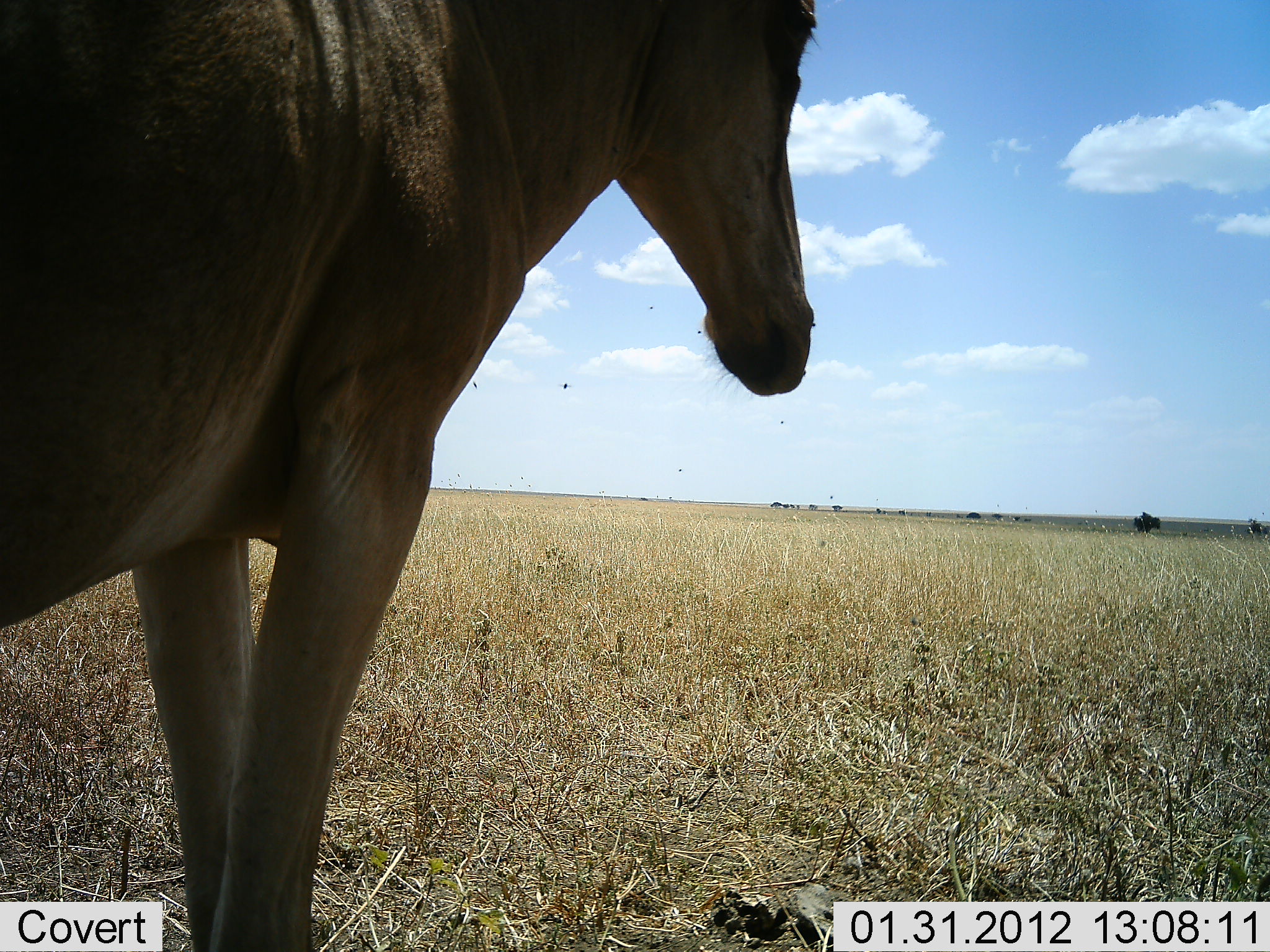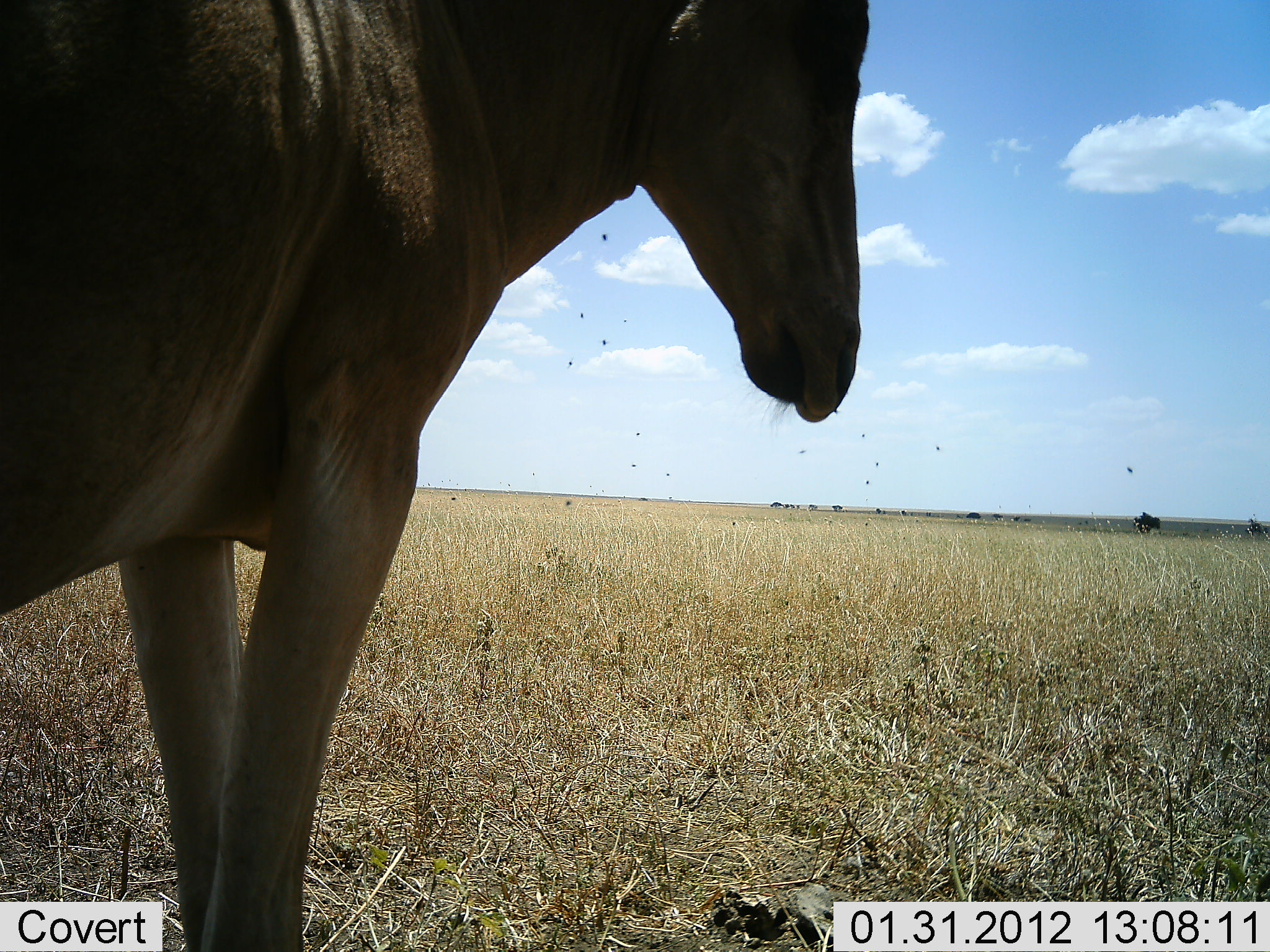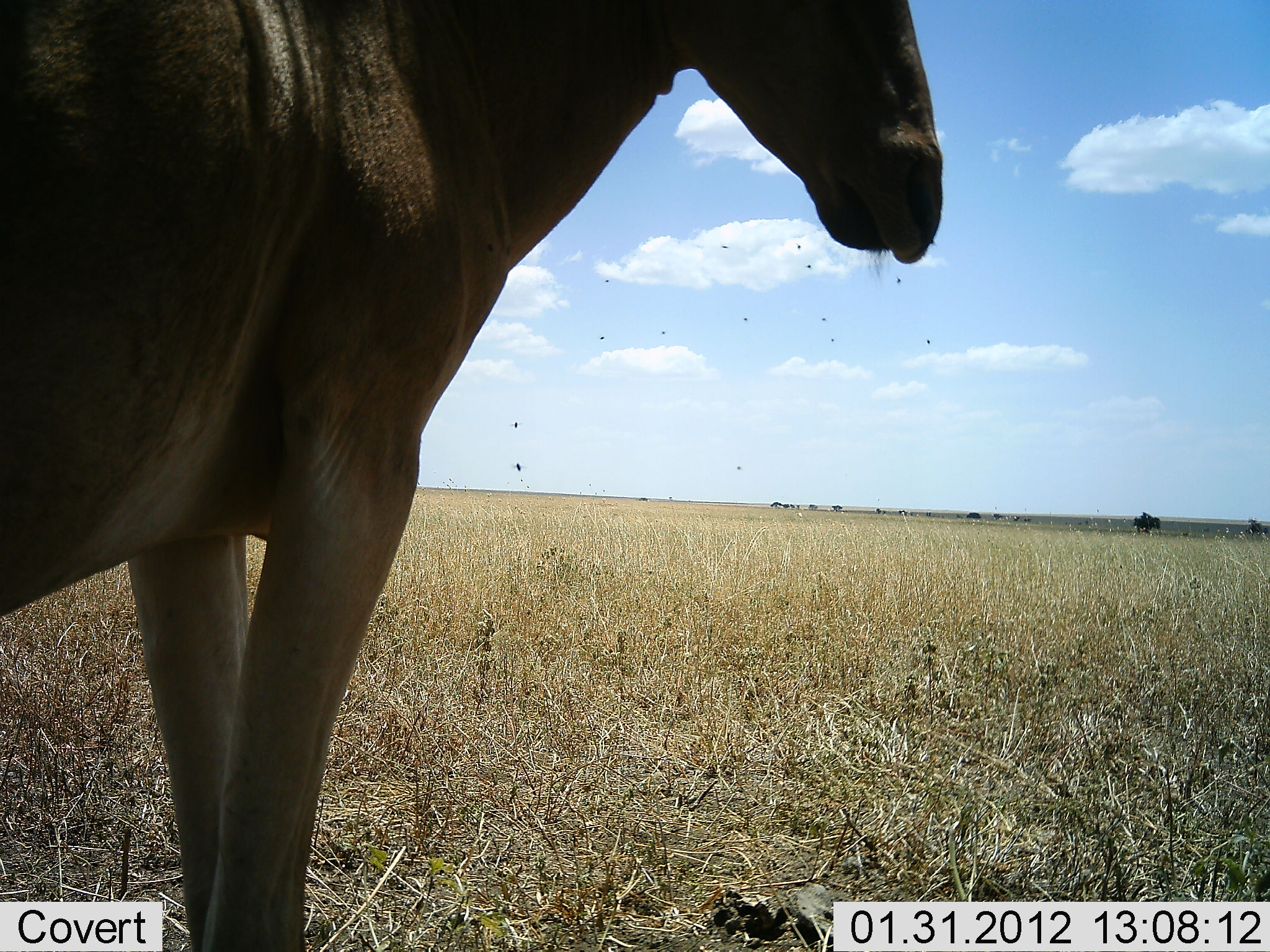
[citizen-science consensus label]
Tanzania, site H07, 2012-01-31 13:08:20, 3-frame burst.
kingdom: Animalia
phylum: Chordata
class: Mammalia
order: Artiodactyla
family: Bovidae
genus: Alcelaphus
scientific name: Alcelaphus buselaphus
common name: hartebeest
Hartebeest (Alcelaphus buselaphus), count 1. Behavior (volunteer vote fractions): standing 86%, resting 0%, moving 14%, interacting 0%. Young present (vote fraction): 0%. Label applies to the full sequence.